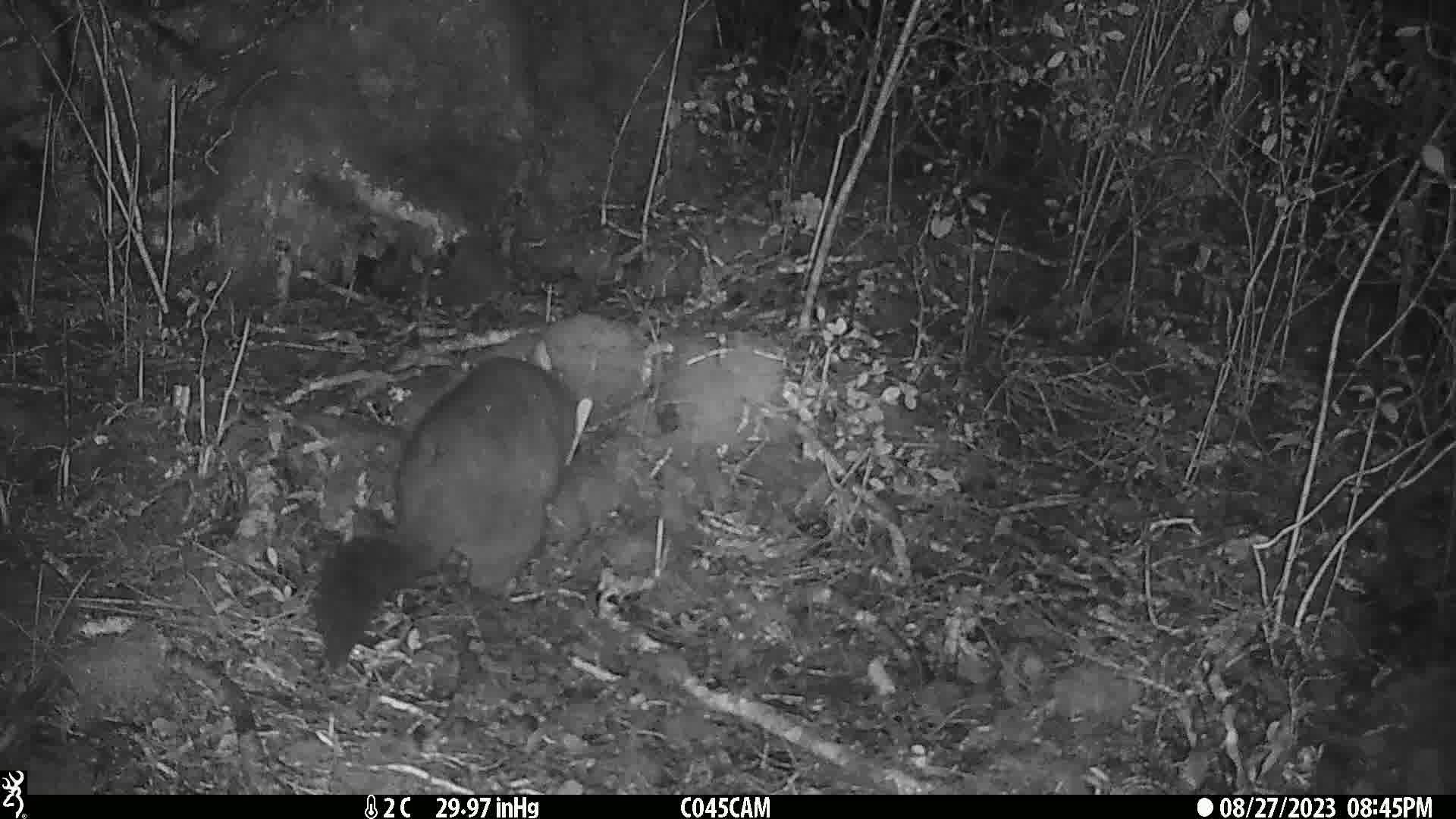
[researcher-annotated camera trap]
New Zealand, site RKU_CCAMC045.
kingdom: Animalia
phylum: Chordata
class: Mammalia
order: Diprotodontia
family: Phalangeridae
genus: Trichosurus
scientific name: Trichosurus vulpecula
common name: common brushtail possum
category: possum